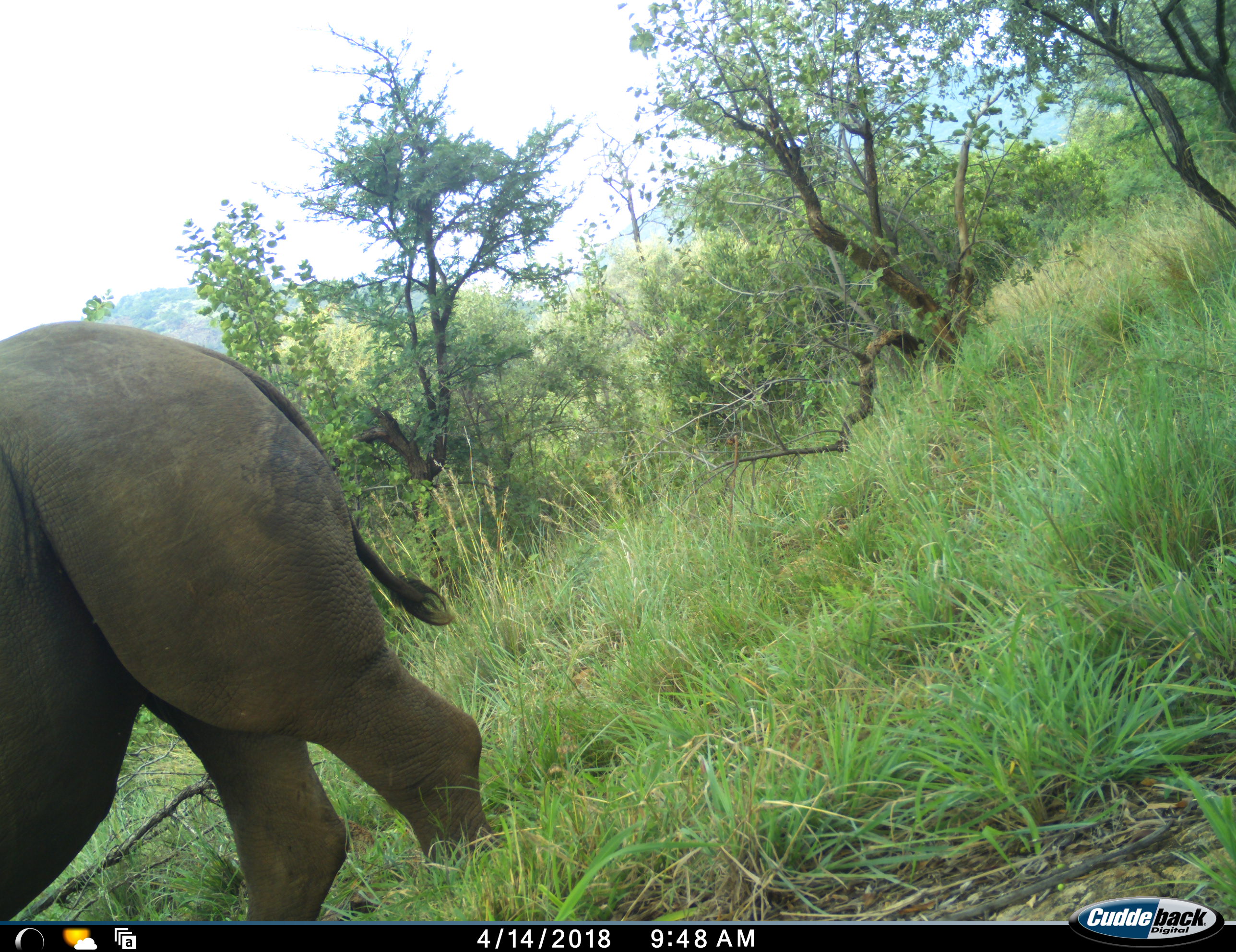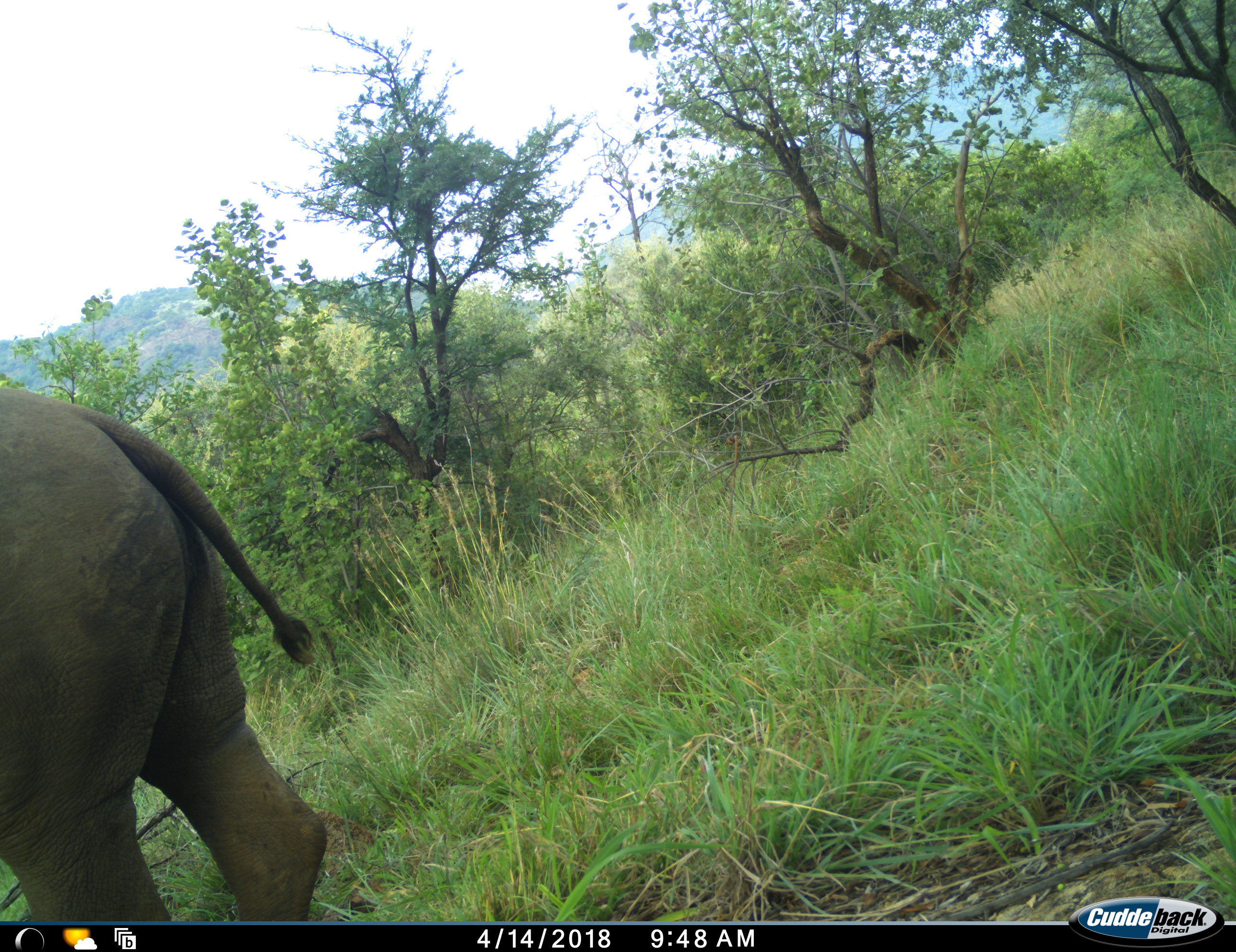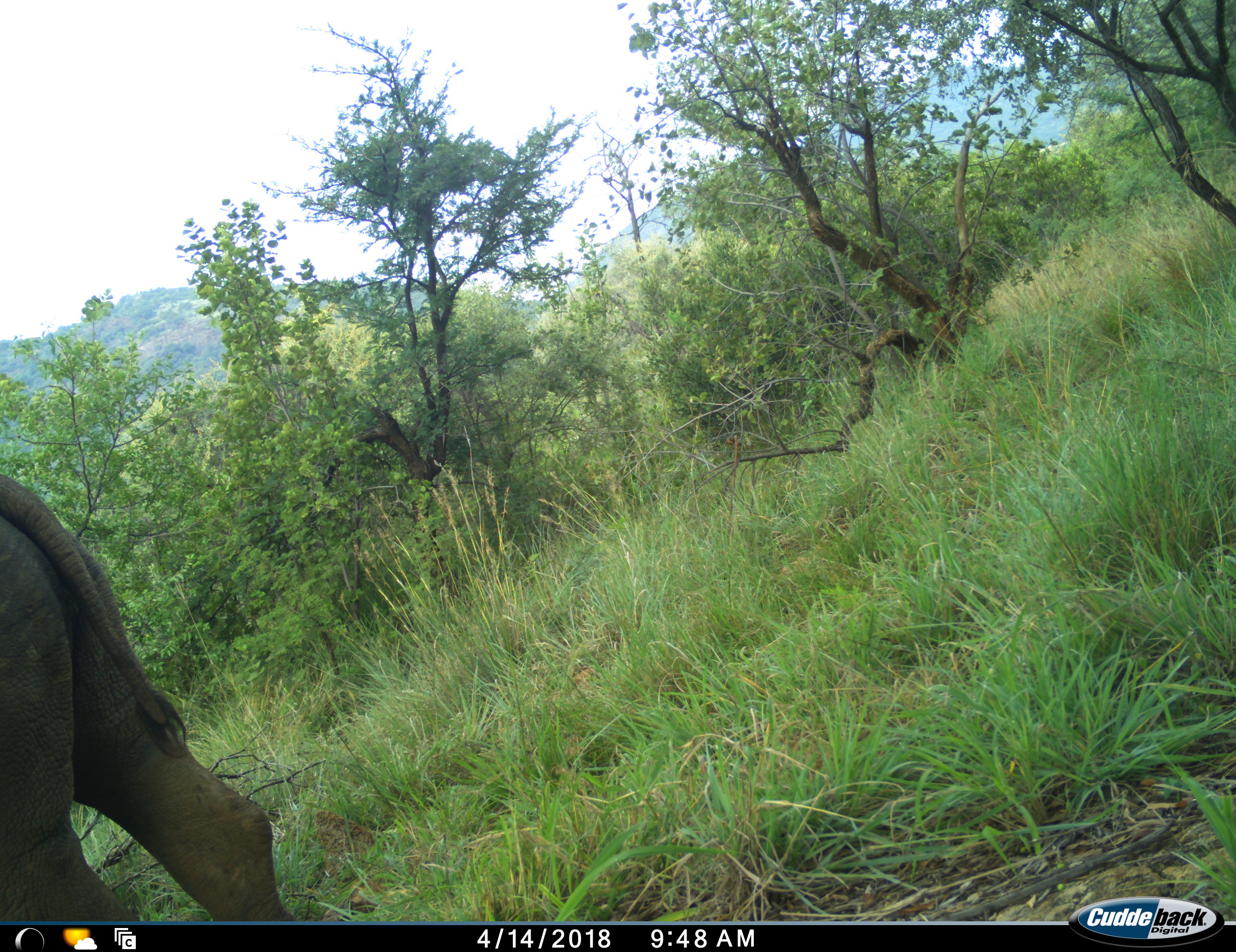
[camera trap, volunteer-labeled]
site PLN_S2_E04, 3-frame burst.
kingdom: Animalia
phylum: Chordata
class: Mammalia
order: Perissodactyla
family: Rhinocerotidae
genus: Diceros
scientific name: Diceros bicornis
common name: black rhinoceros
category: rhinocerosblack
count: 1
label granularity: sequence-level